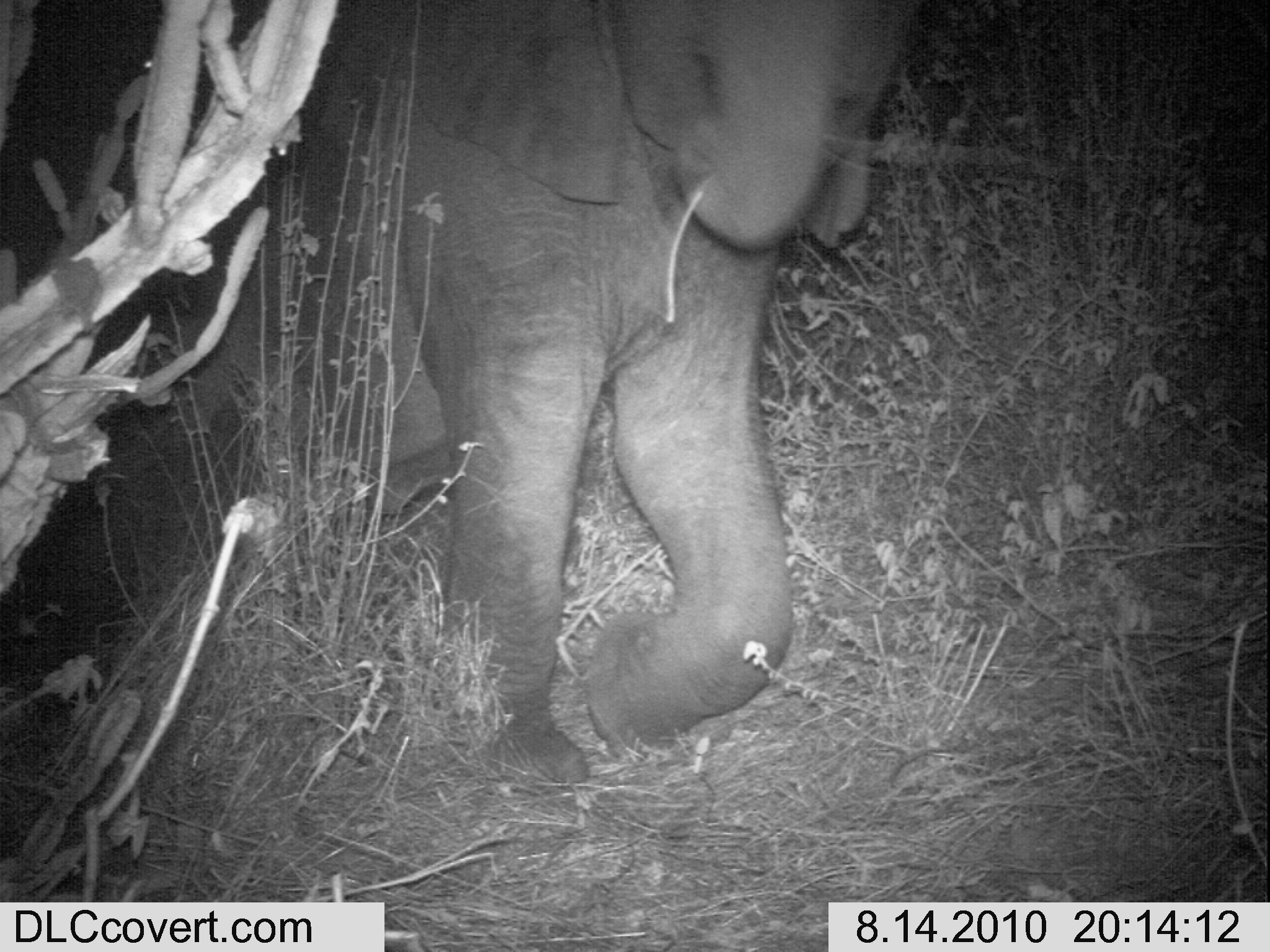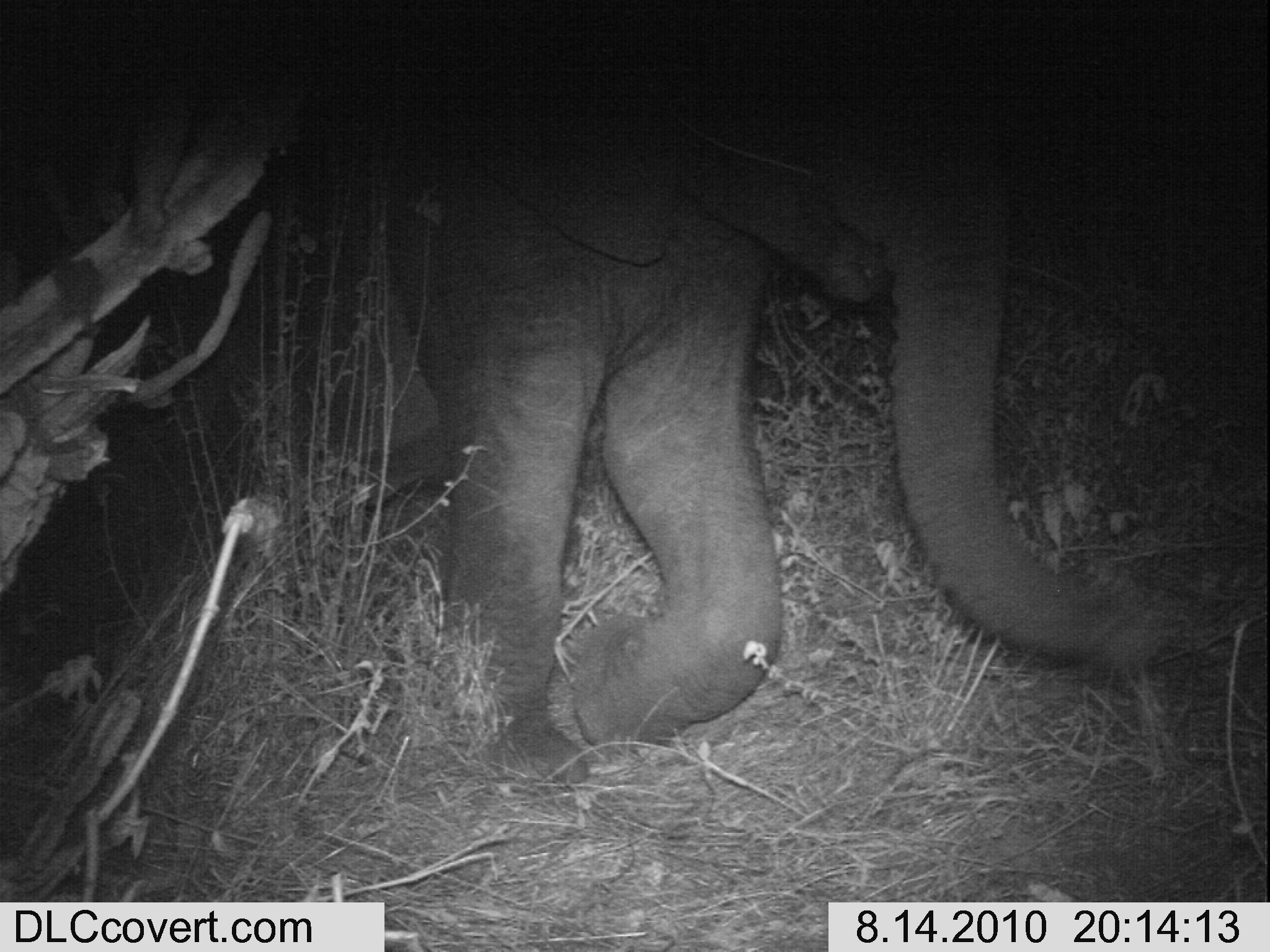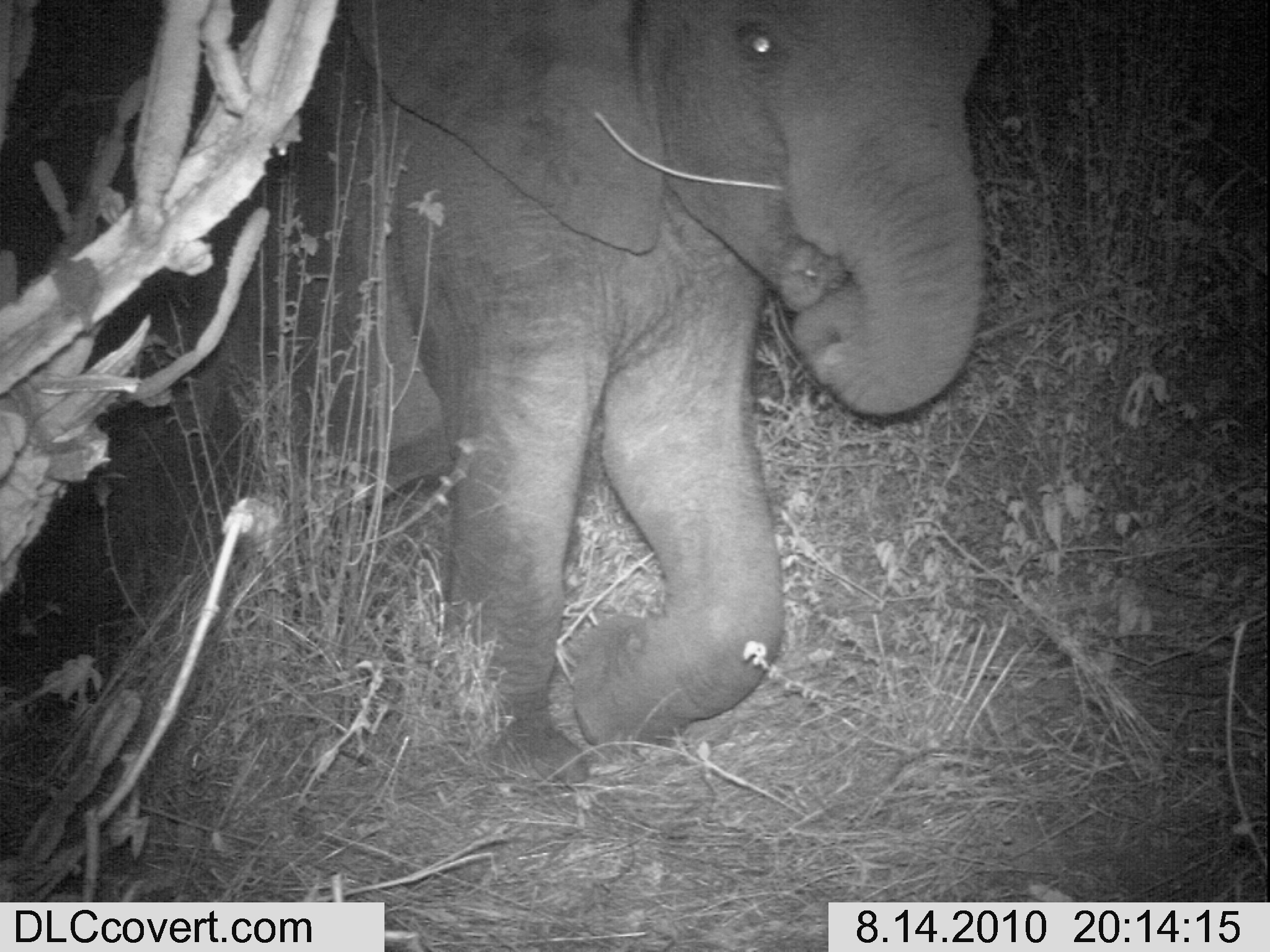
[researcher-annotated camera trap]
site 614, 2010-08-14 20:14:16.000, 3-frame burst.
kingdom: Animalia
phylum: Chordata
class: Mammalia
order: Proboscidea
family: Elephantidae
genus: Loxodonta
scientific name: Loxodonta africana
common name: african bush elephant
Loxodonta africana (african bush elephant), count 1.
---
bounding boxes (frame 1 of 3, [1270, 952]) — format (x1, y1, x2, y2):
loxodonta africana: (165, 1, 915, 787)